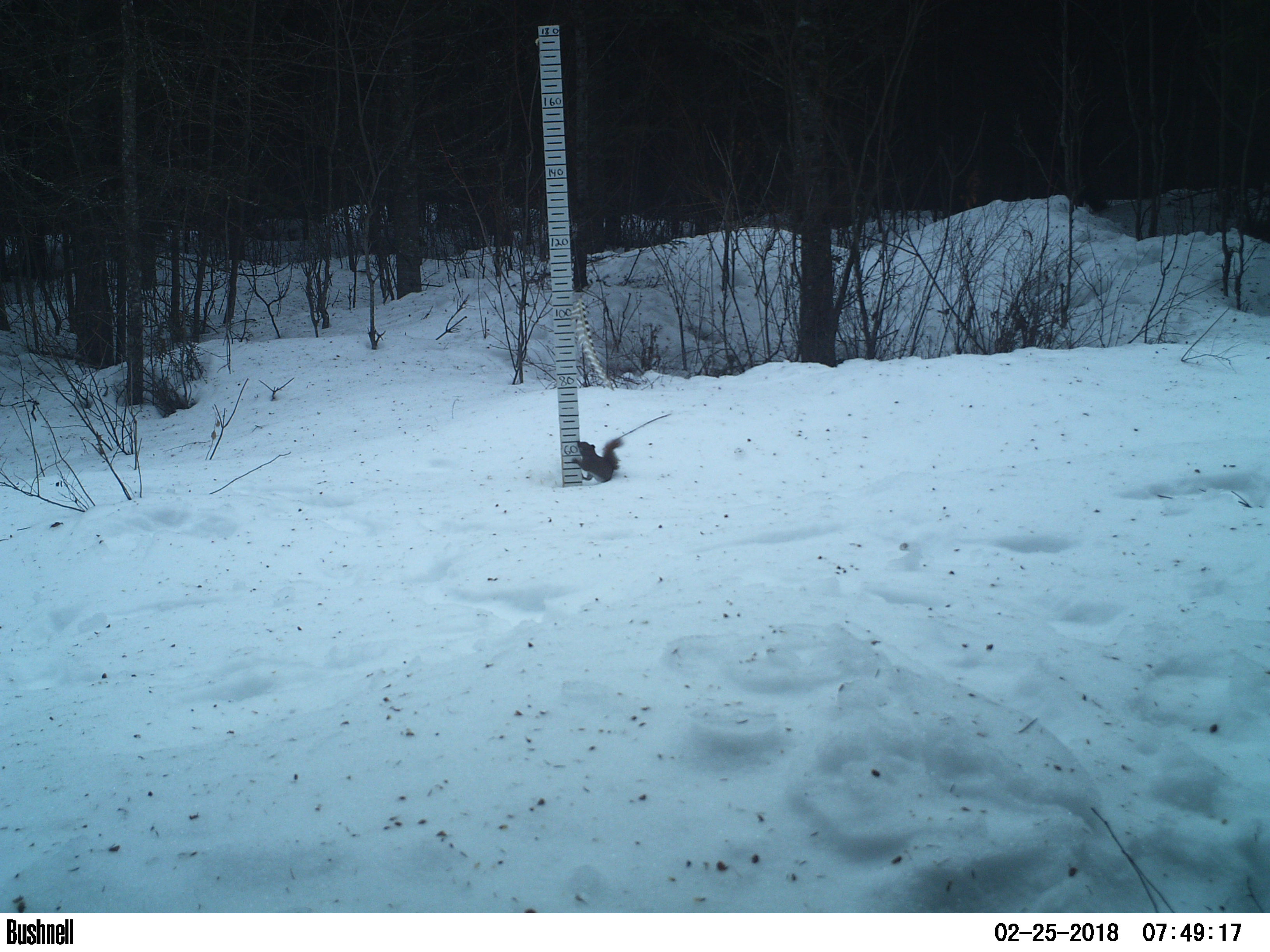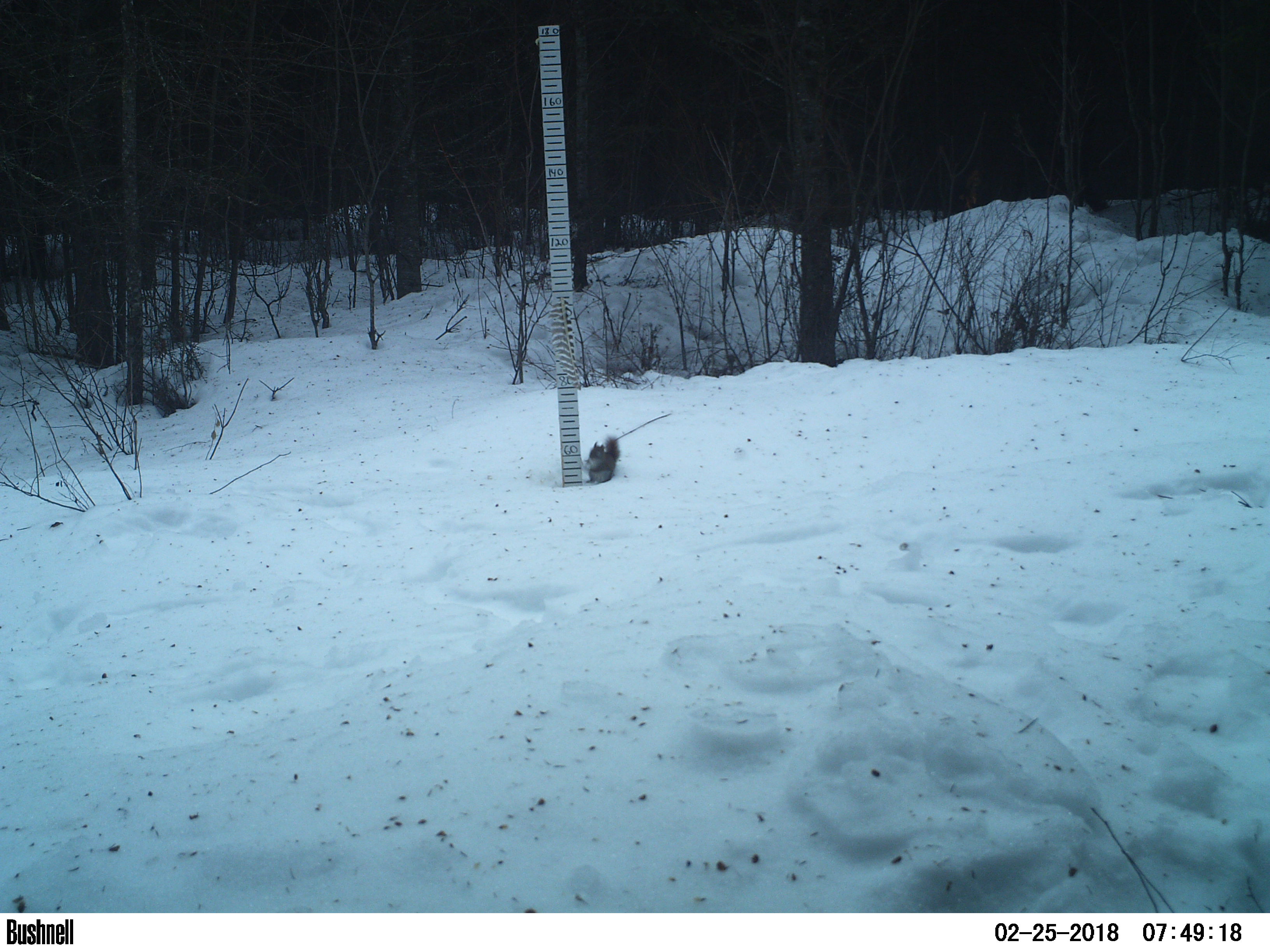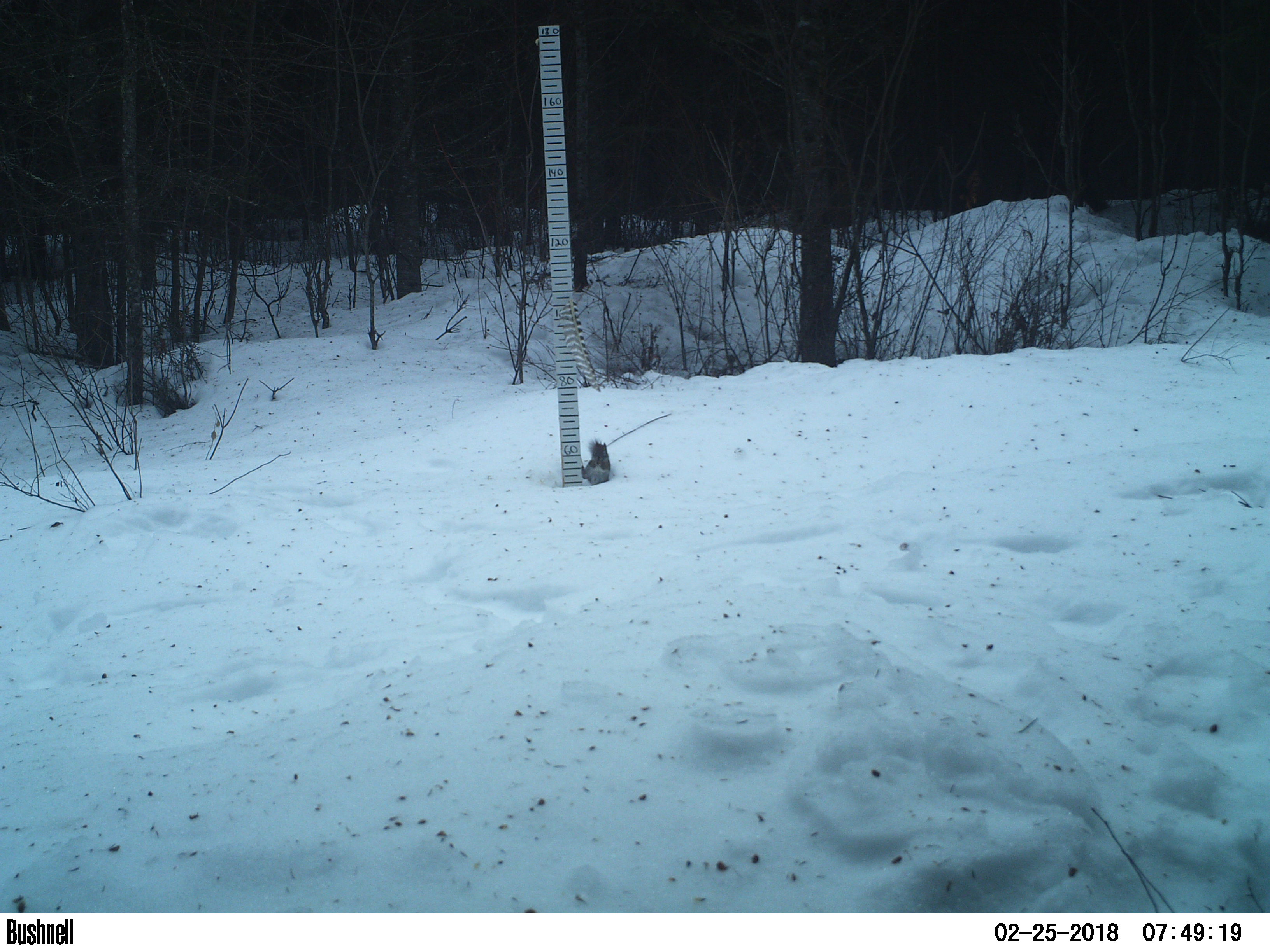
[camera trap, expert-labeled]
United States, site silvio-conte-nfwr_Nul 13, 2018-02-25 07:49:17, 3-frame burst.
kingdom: Animalia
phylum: Chordata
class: Mammalia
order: Rodentia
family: Sciuridae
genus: Tamiasciurus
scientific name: Tamiasciurus hudsonicus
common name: red squirrel